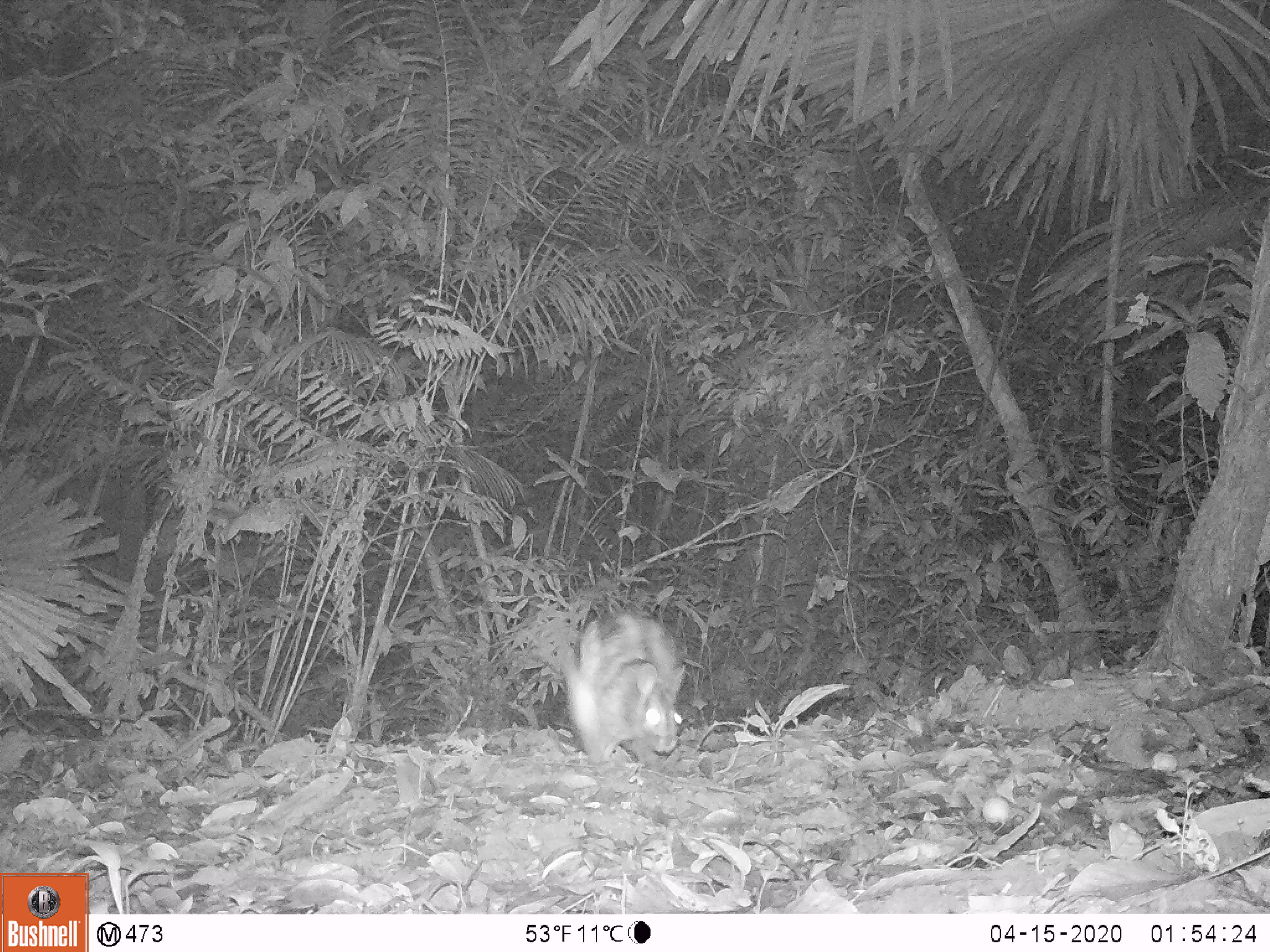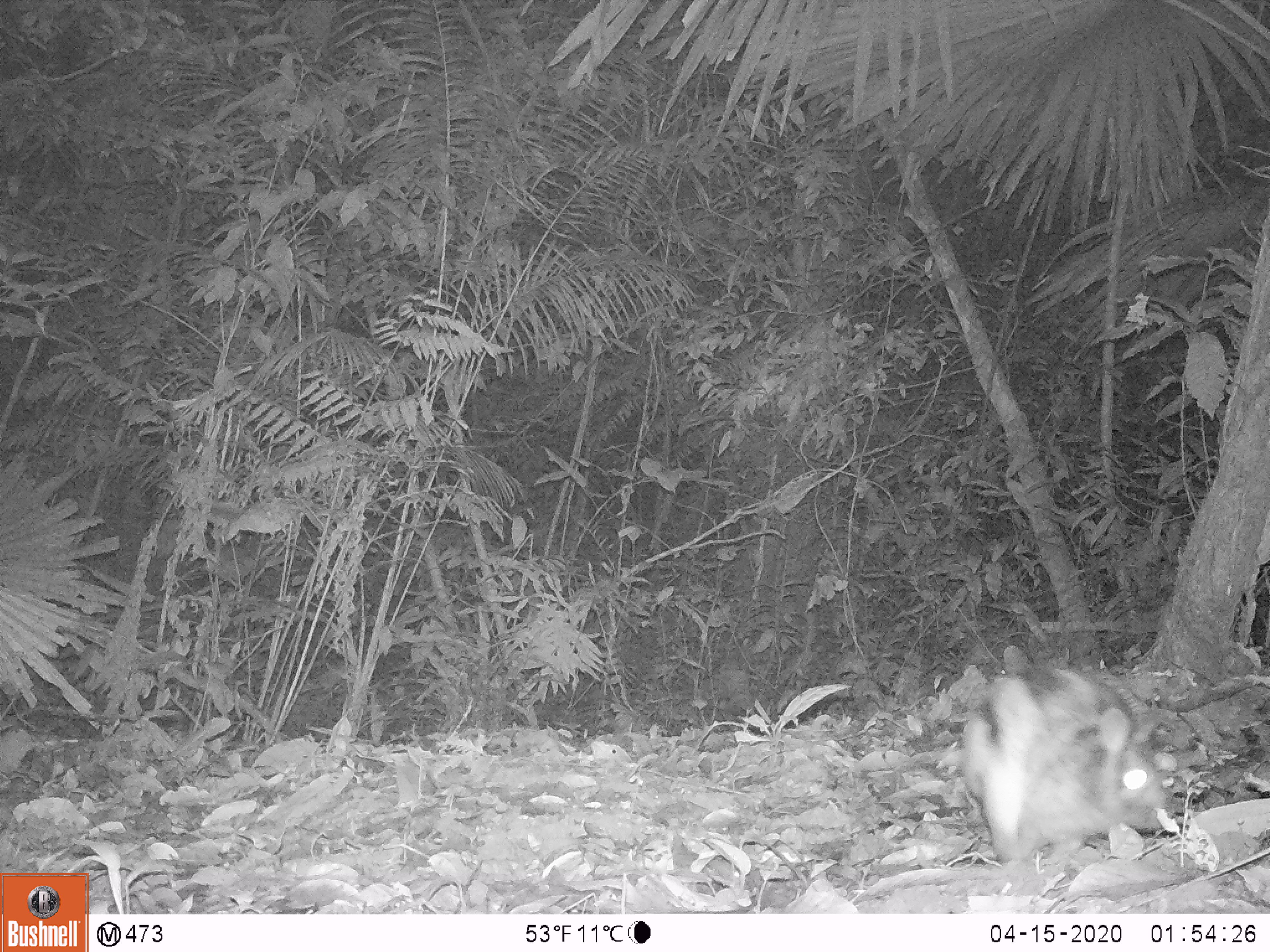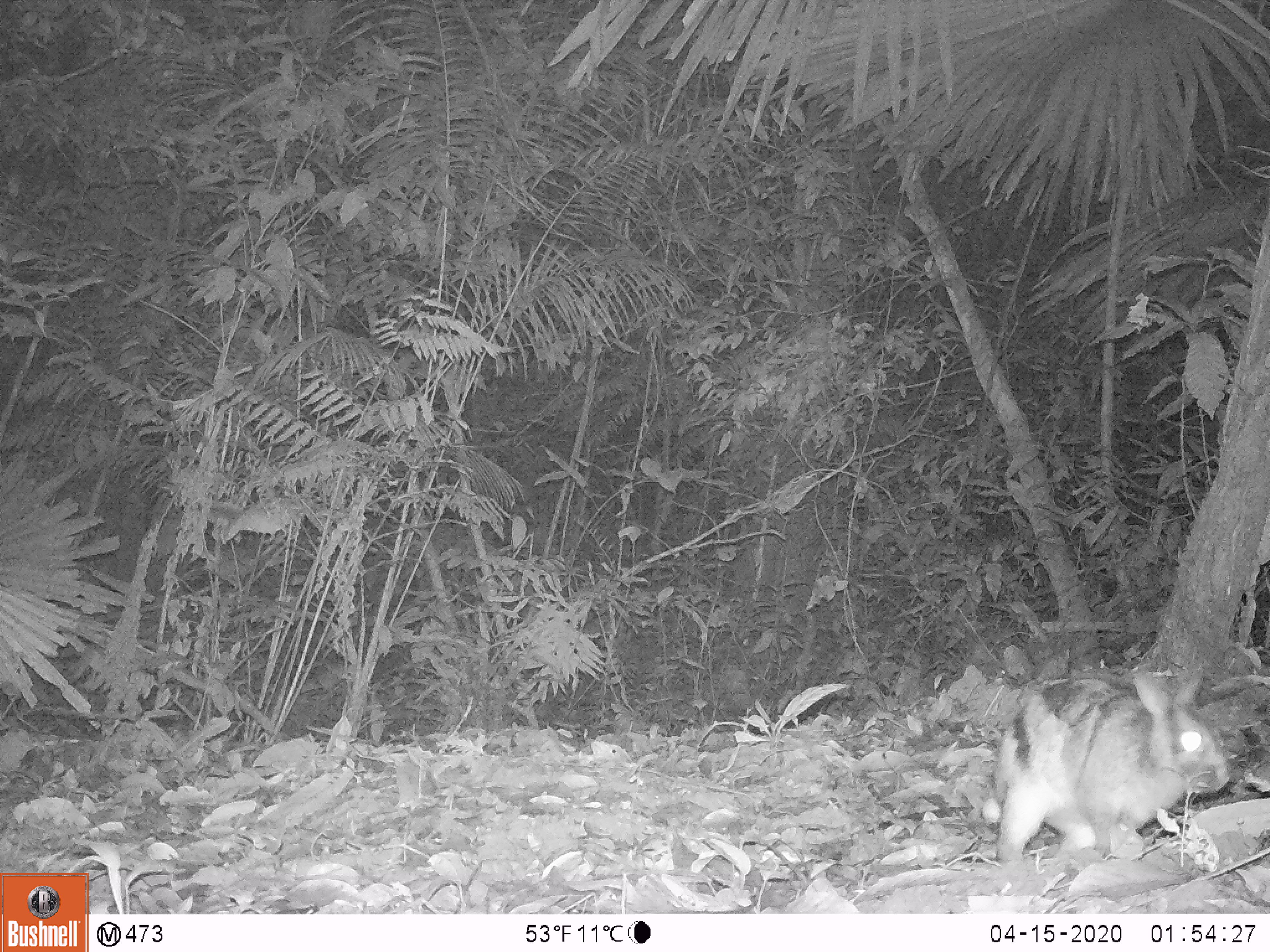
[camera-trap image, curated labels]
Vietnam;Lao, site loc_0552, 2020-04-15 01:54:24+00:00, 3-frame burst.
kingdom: Animalia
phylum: Chordata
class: Mammalia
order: Lagomorpha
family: Leporidae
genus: Nesolagus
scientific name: Nesolagus timminsi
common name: annamite striped rabbit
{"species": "annamite striped rabbit (Nesolagus timminsi)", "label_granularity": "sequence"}